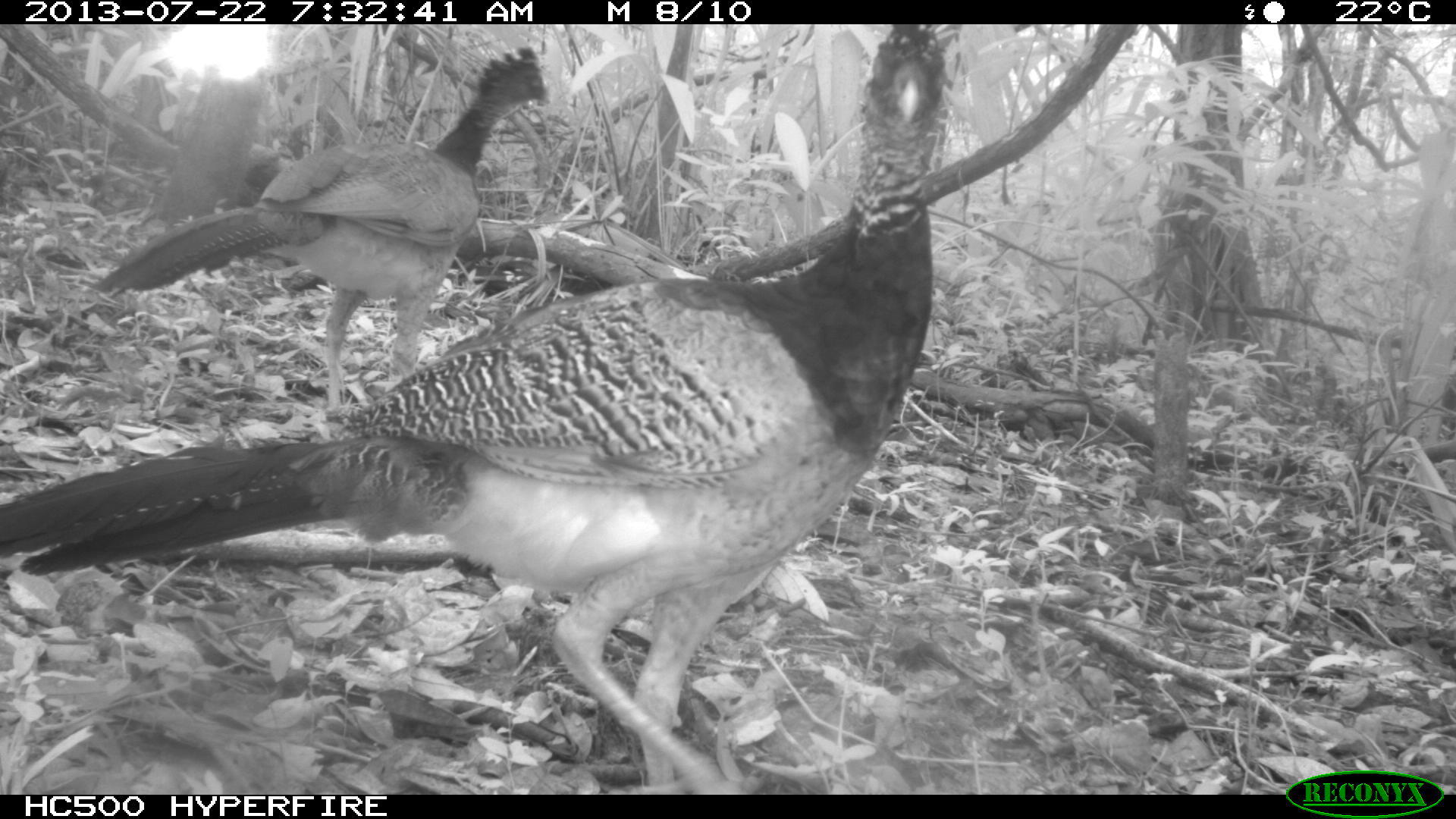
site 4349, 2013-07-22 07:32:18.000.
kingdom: Animalia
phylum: Chordata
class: Aves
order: Galliformes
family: Cracidae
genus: Crax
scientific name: Crax rubra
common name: great curassow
Crax rubra (great curassow), count 4.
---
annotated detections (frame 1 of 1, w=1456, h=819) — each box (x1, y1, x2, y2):
crax rubra: (0, 22, 962, 792); (92, 42, 551, 405)